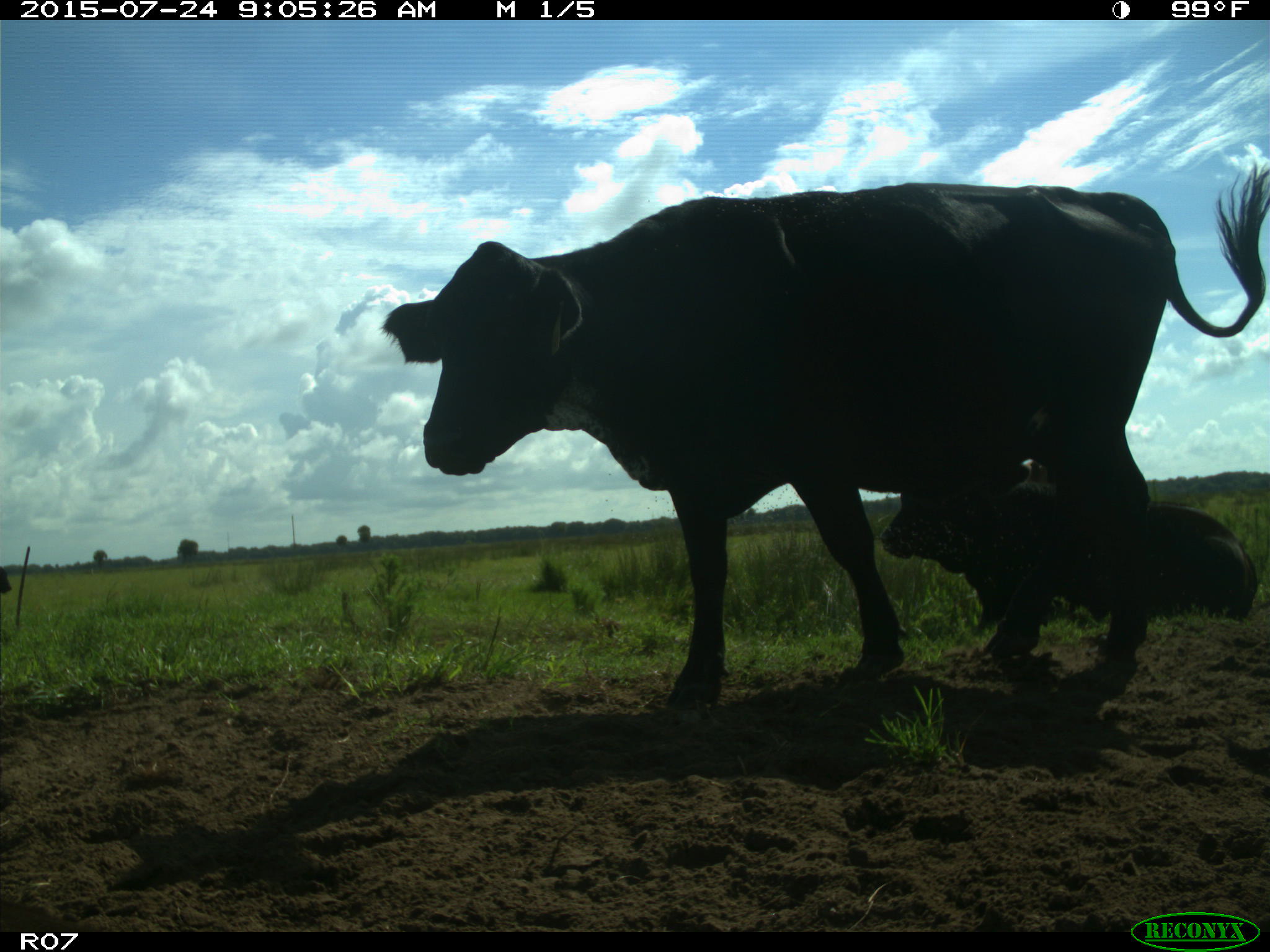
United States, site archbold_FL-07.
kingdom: Animalia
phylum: Chordata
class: Mammalia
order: Artiodactyla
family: Bovidae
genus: Bos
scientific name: Bos taurus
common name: domestic cow